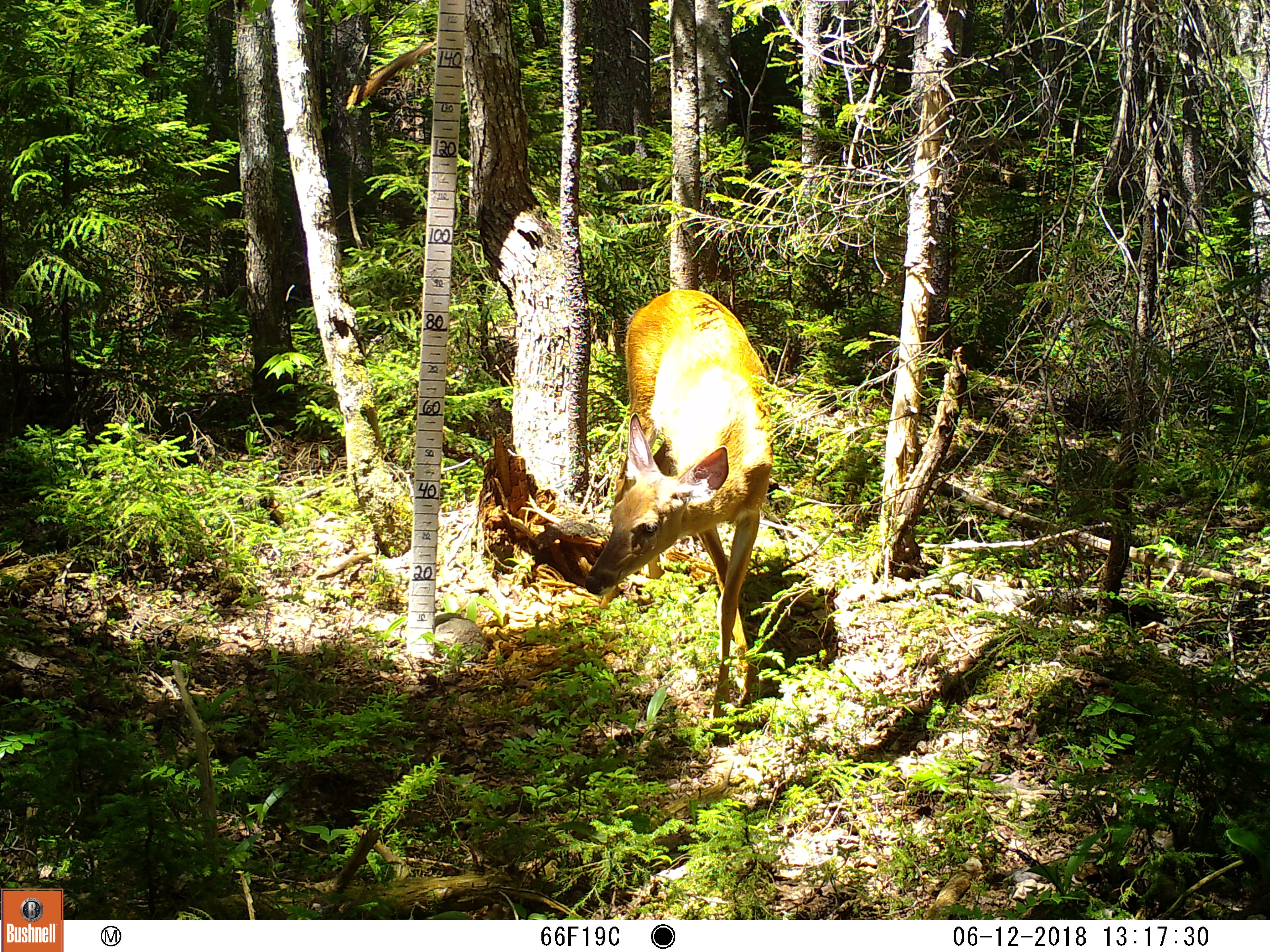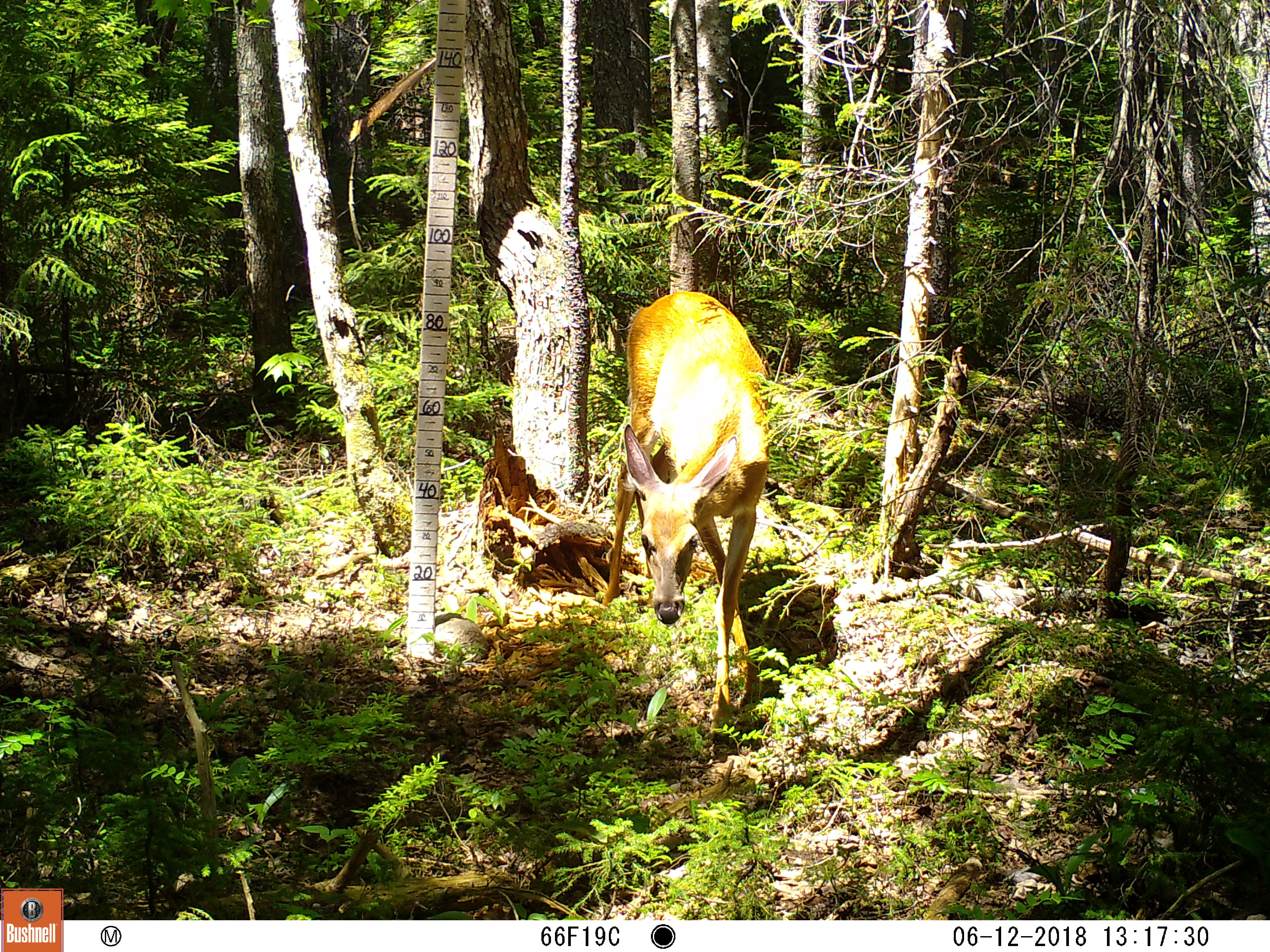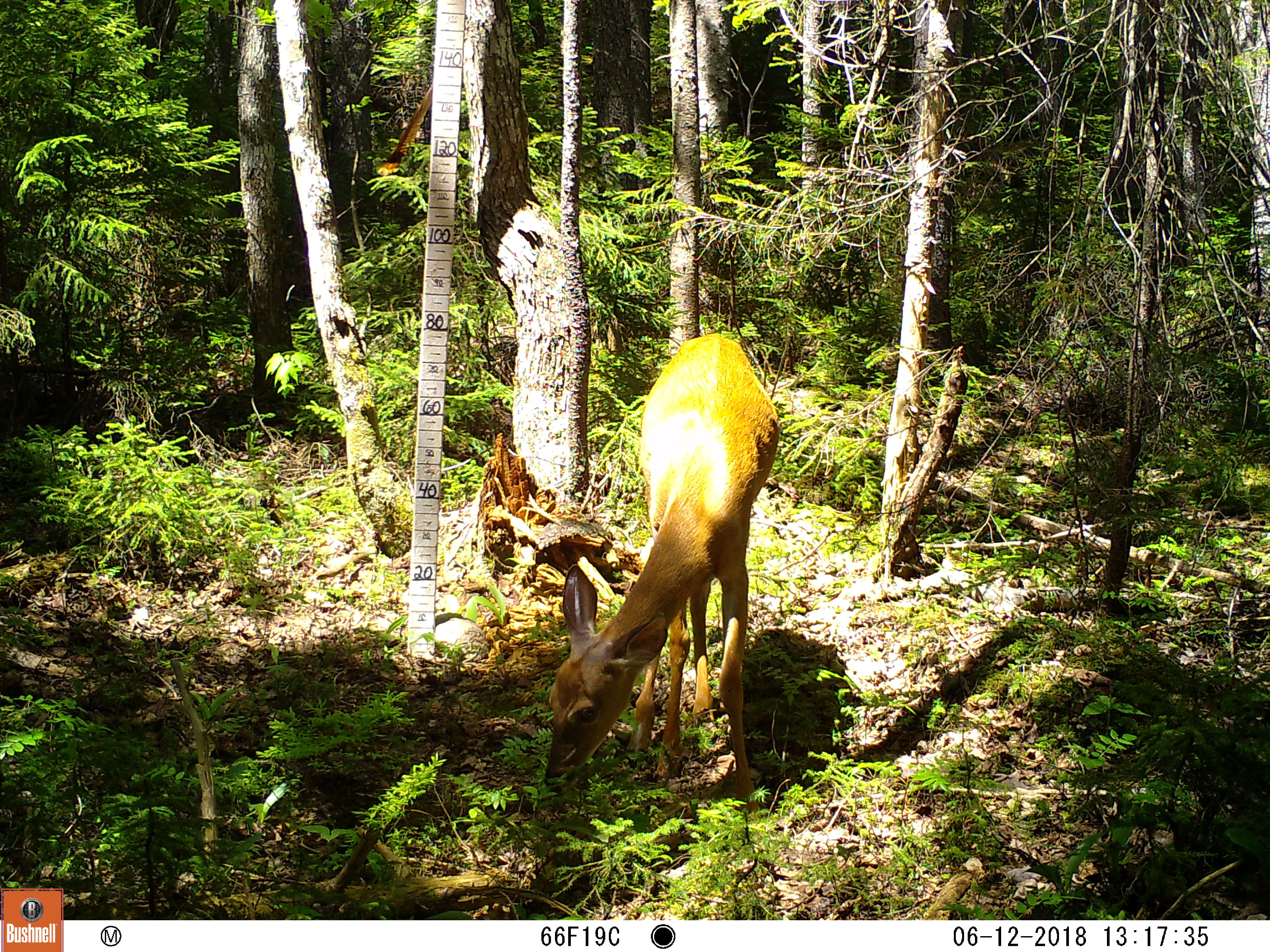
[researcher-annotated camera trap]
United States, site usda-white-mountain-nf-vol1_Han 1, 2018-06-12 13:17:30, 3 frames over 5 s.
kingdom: Animalia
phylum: Chordata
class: Mammalia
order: Artiodactyla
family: Cervidae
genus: Odocoileus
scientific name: Odocoileus virginianus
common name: white-tailed deer